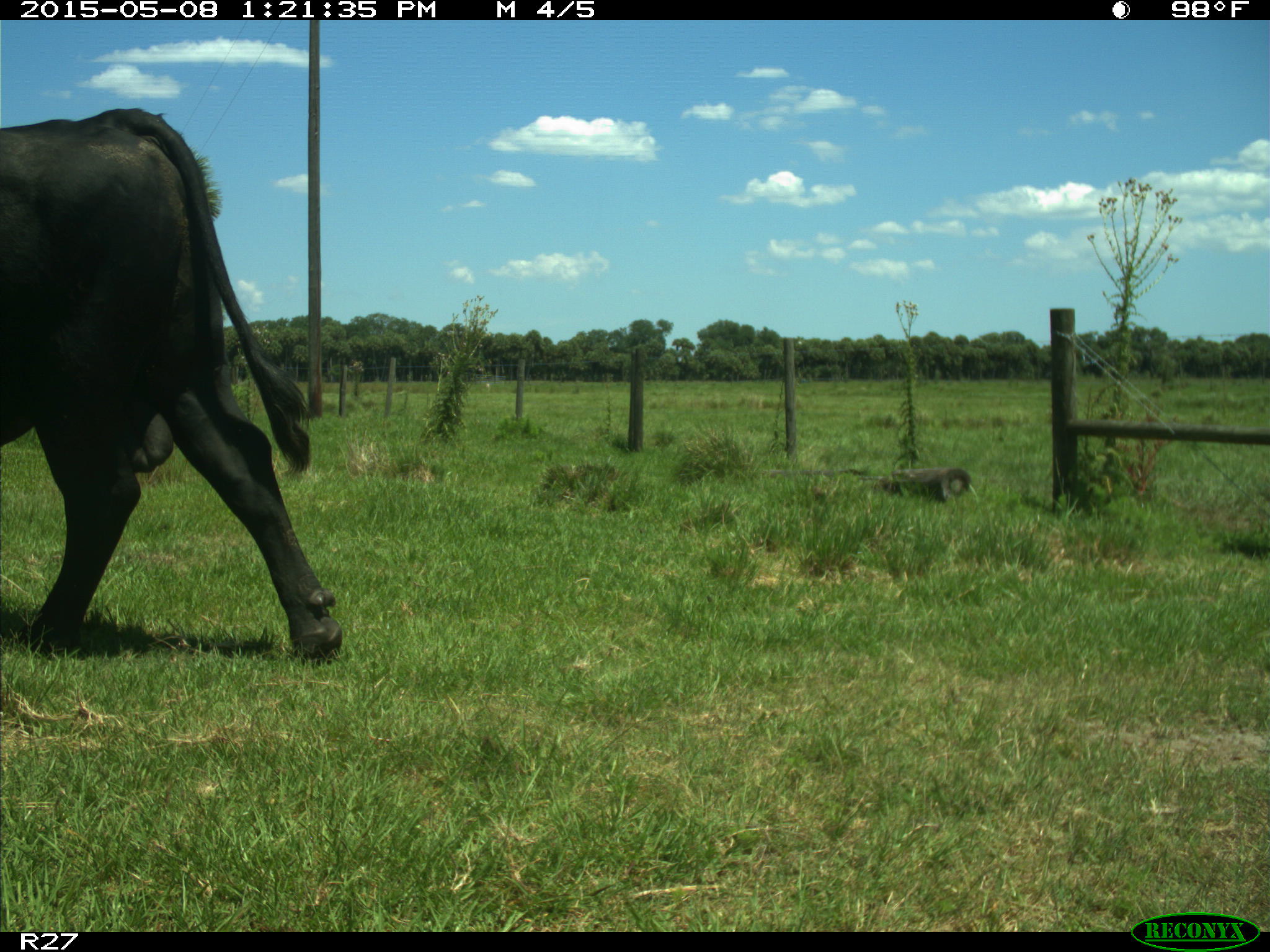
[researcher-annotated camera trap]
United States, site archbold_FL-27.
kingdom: Animalia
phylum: Chordata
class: Mammalia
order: Artiodactyla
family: Bovidae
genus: Bos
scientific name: Bos taurus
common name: domestic cow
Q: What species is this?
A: Bos taurus (domestic cow).